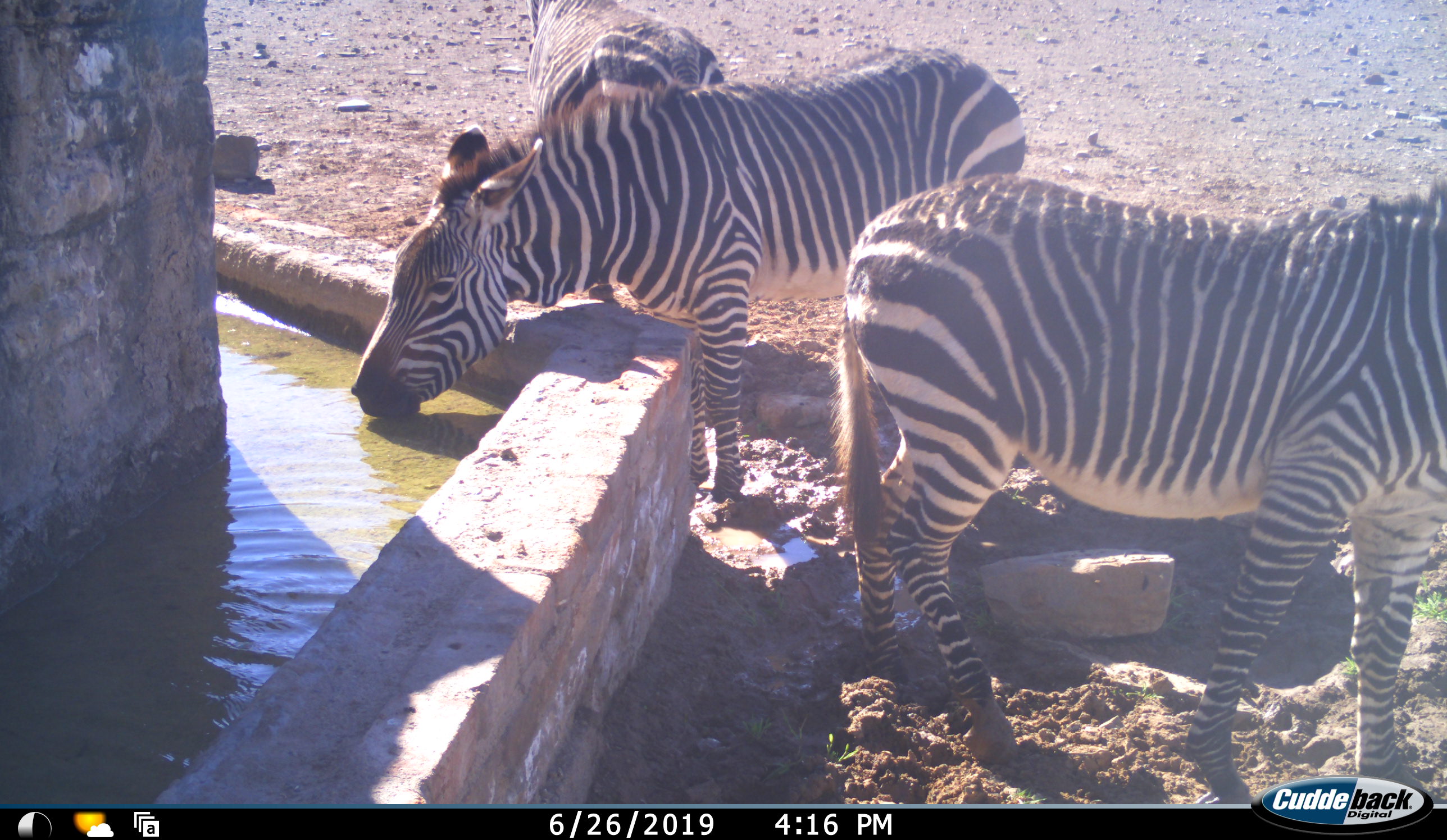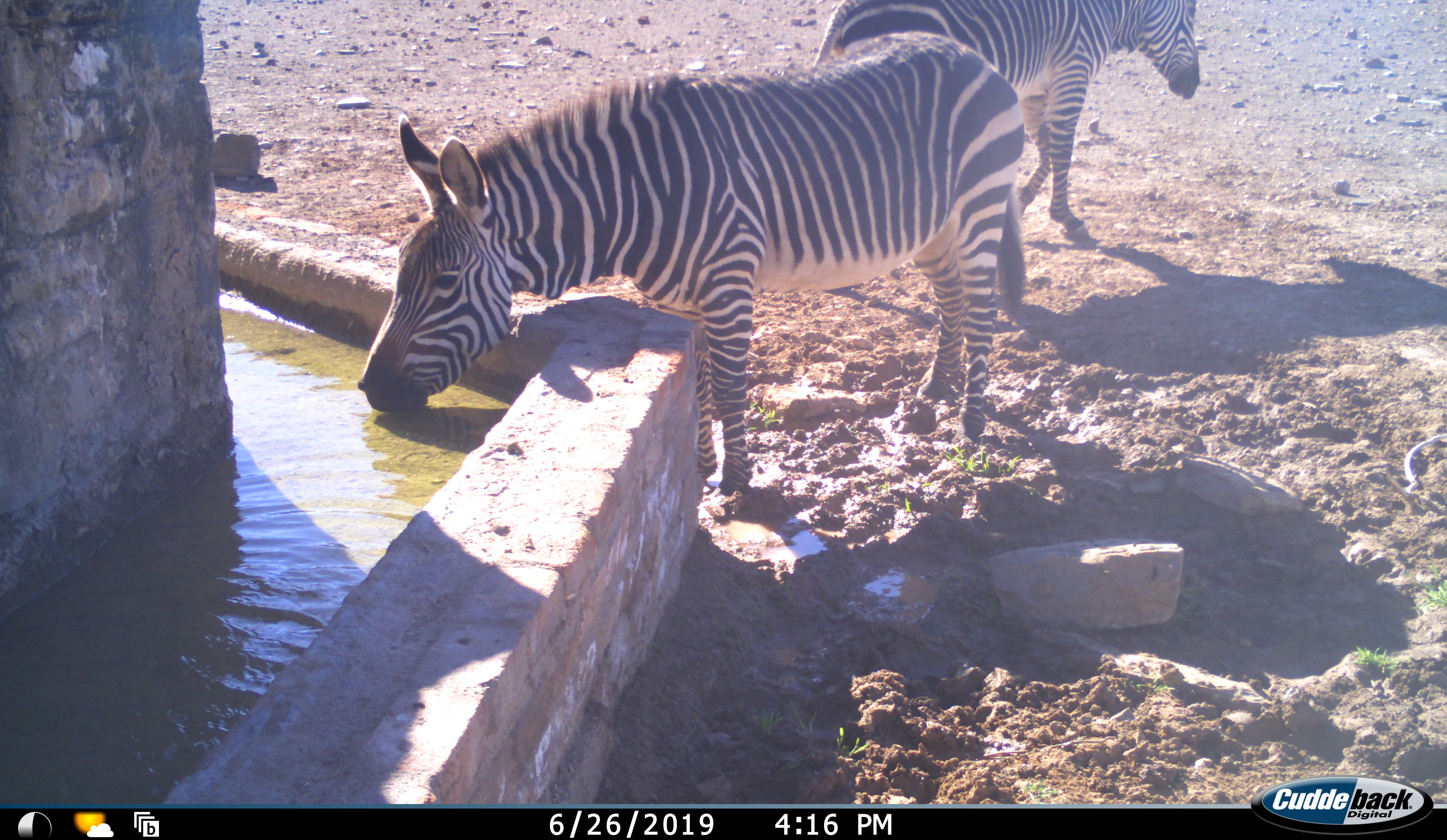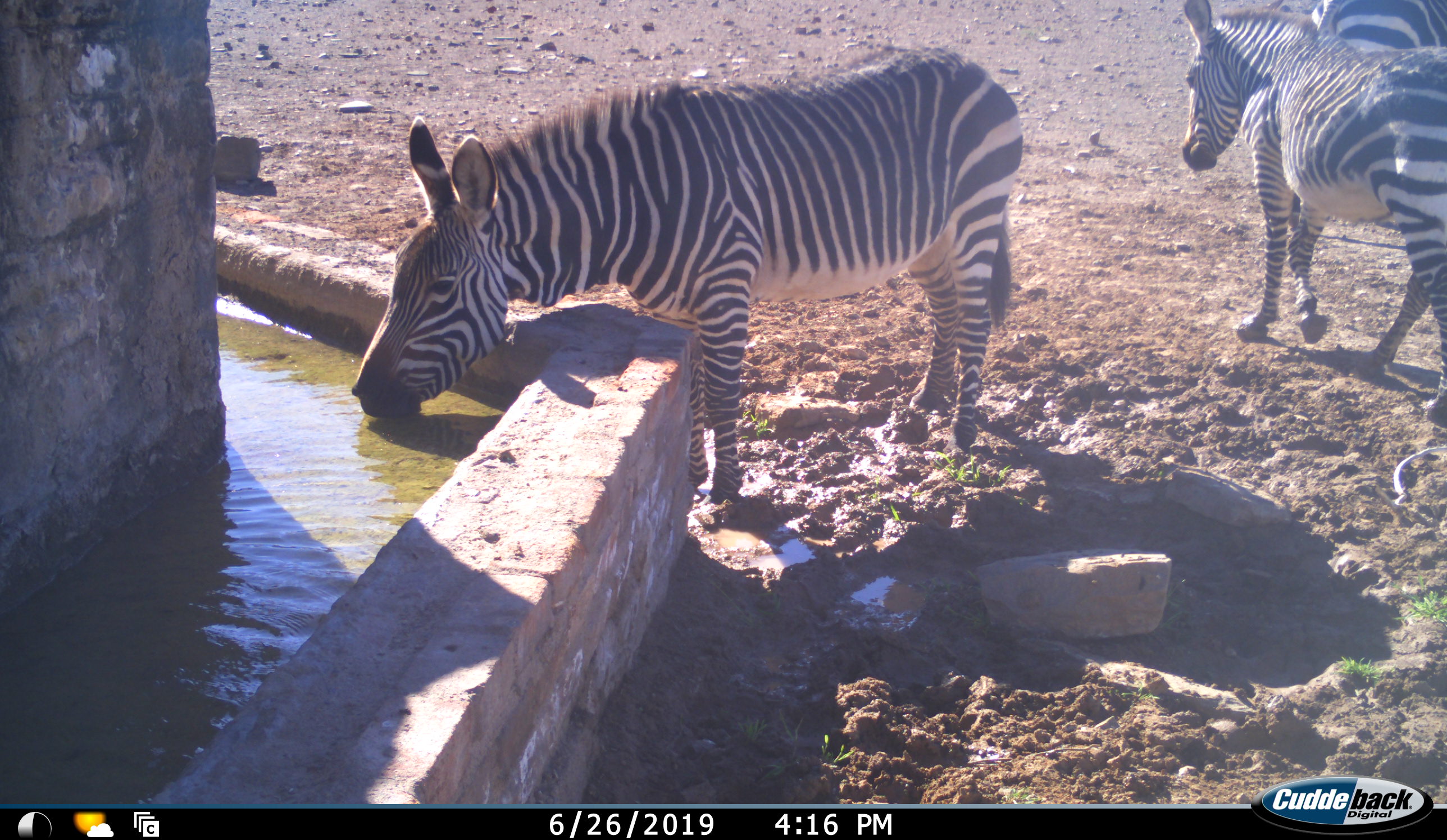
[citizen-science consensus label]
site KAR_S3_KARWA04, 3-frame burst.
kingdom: Animalia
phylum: Chordata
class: Mammalia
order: Perissodactyla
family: Equidae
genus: Equus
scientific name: Equus zebra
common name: mountain zebra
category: zebramountain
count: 3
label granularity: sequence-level